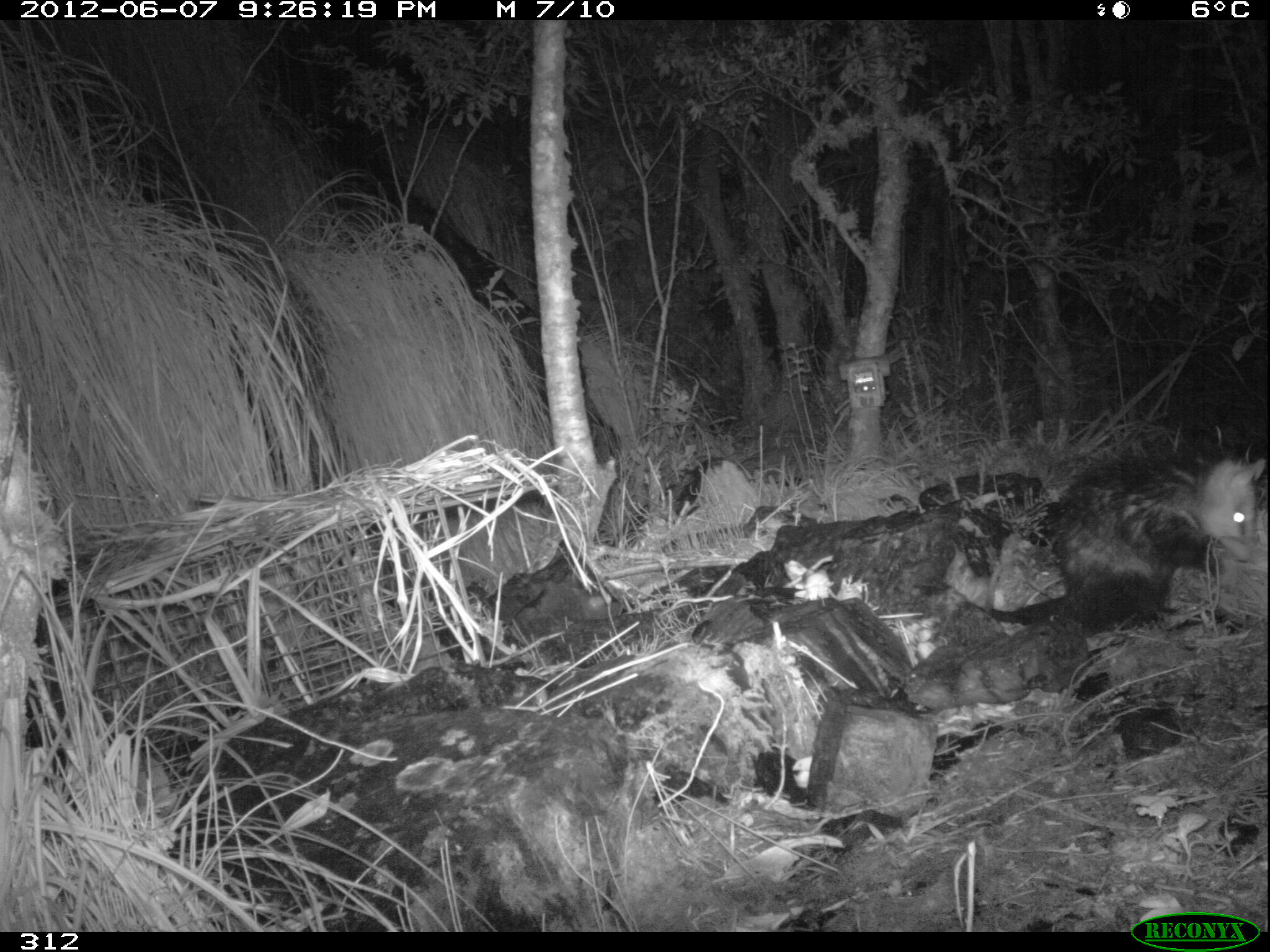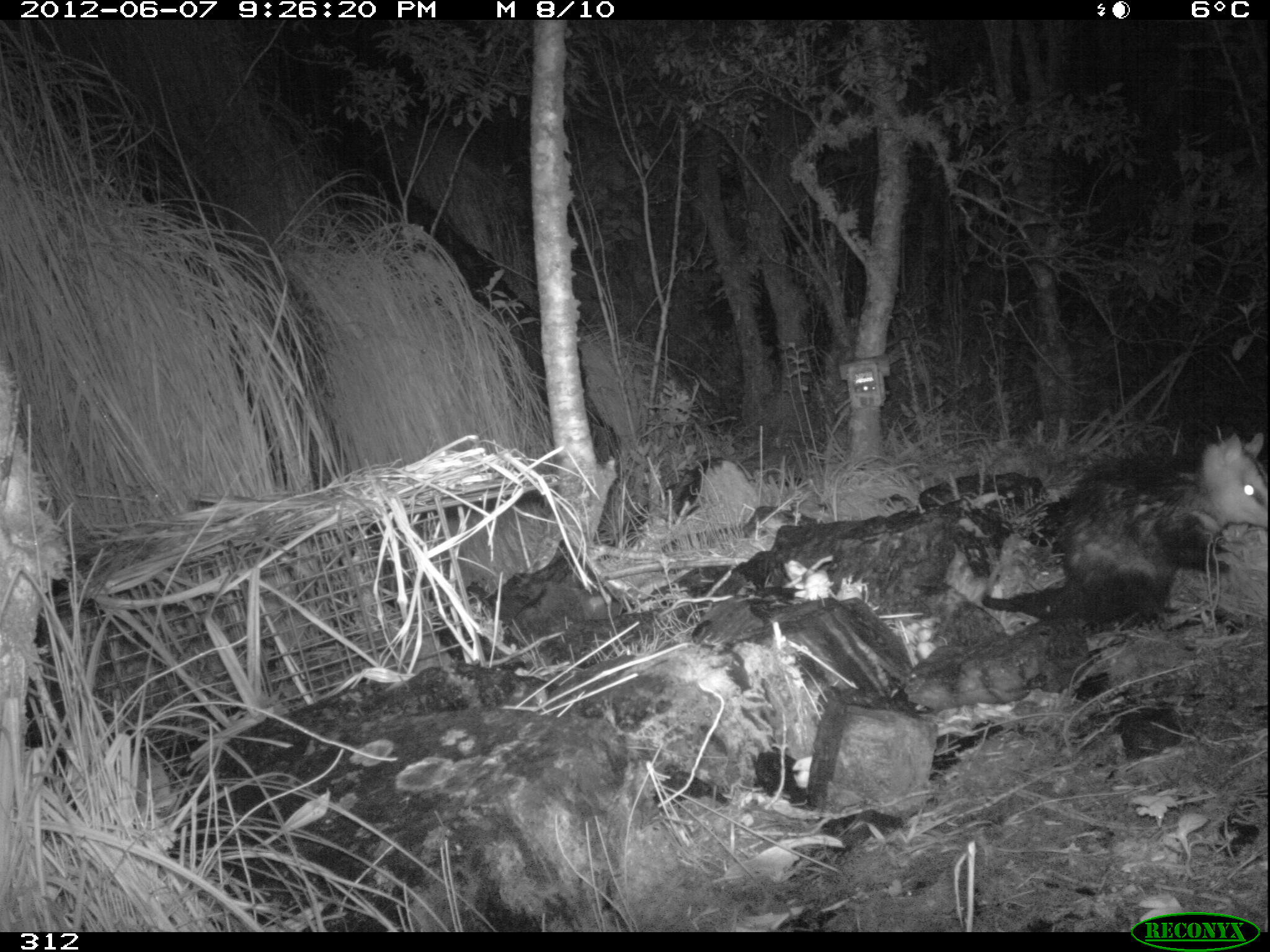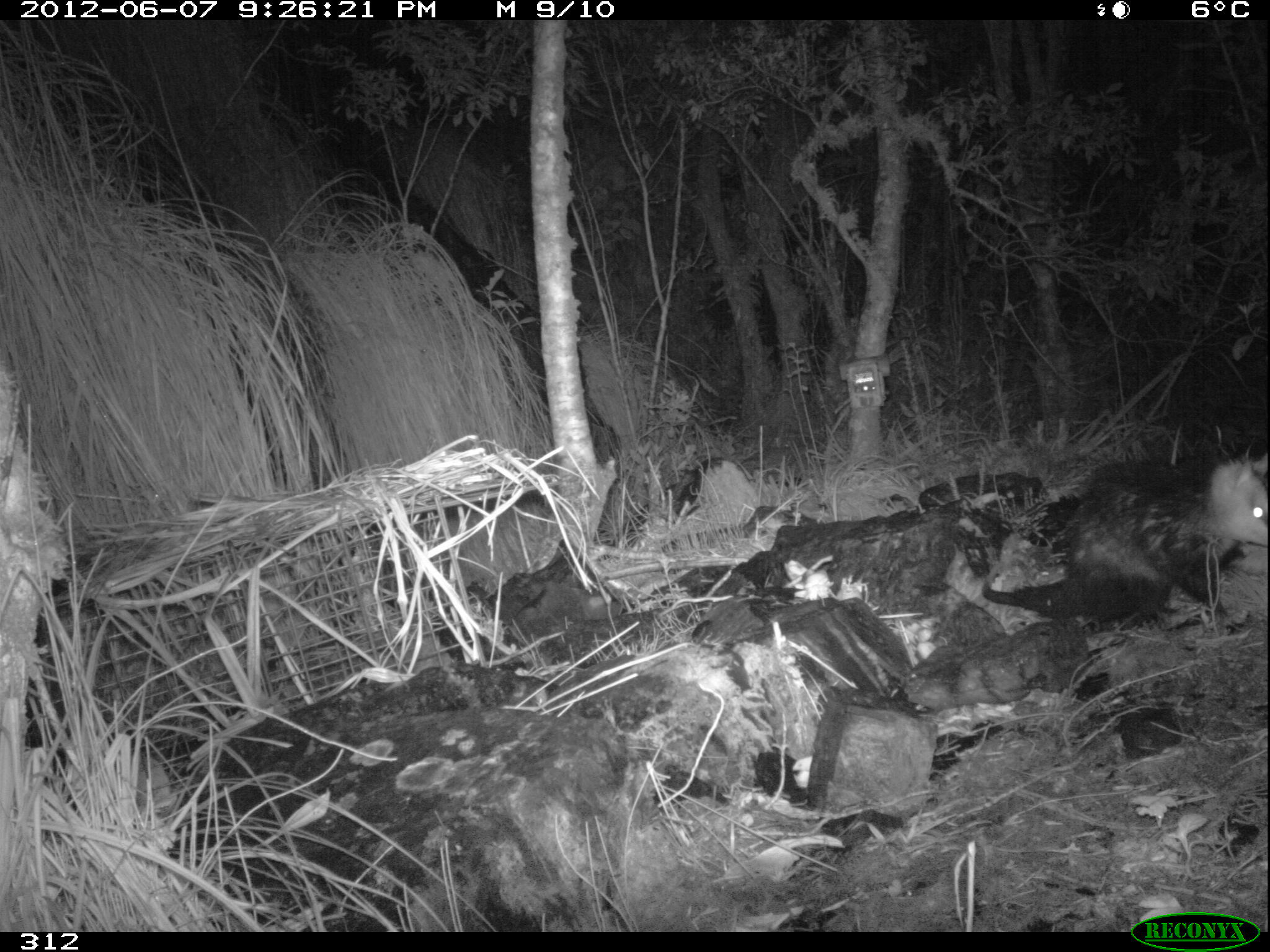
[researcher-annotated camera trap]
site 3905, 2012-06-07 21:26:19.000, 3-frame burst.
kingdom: Animalia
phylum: Chordata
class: Mammalia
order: Didelphimorphia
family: Didelphidae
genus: Didelphis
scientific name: Didelphis pernigra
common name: andean white-eared opossum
Didelphis pernigra (andean white-eared opossum).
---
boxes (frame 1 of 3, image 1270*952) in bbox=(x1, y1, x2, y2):
didelphis pernigra: bbox=(982, 439, 1265, 627)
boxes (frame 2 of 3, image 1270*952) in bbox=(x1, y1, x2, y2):
didelphis pernigra: bbox=(979, 431, 1270, 625)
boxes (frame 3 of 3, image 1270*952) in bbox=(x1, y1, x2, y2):
didelphis pernigra: bbox=(980, 447, 1270, 626)